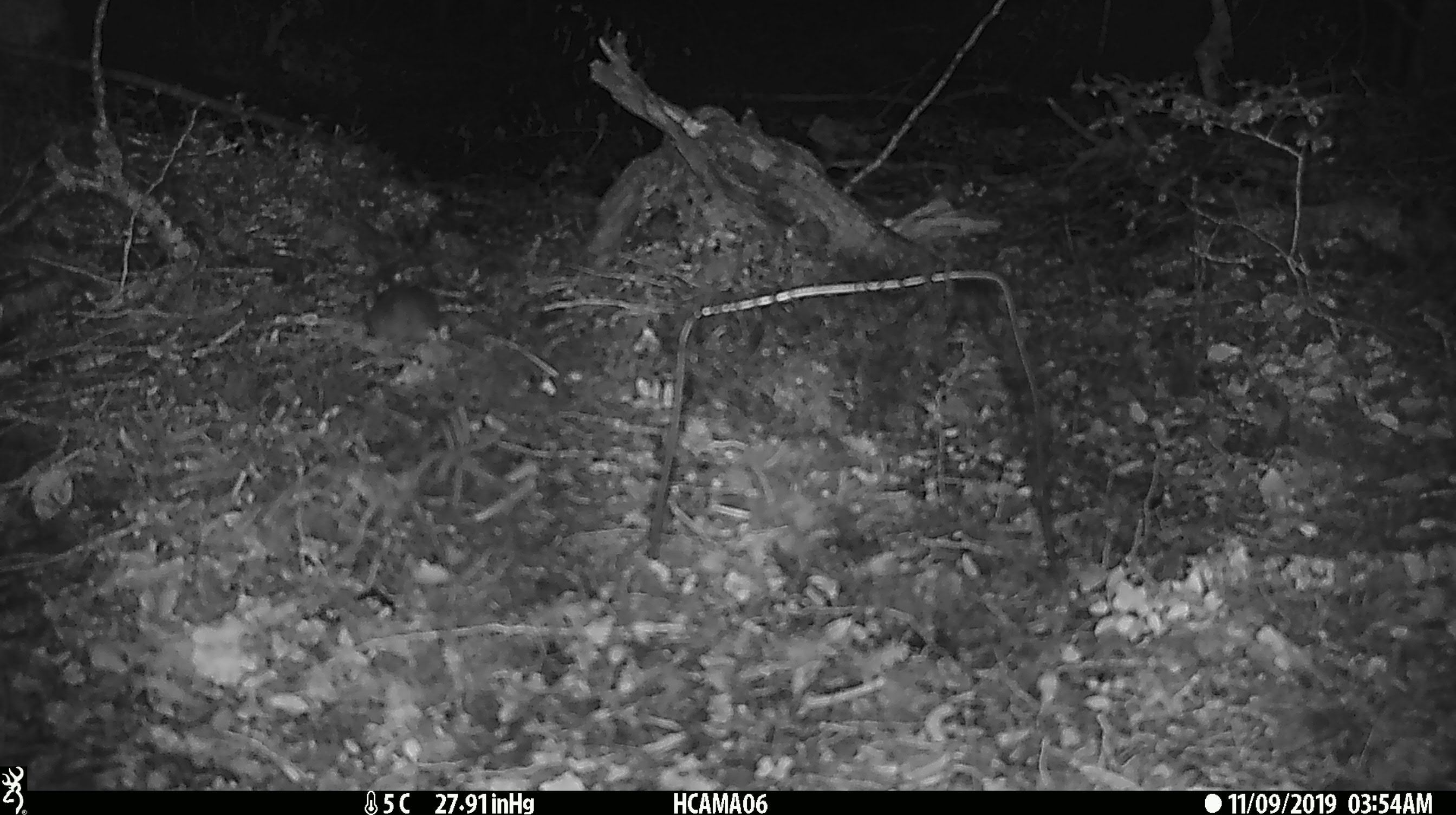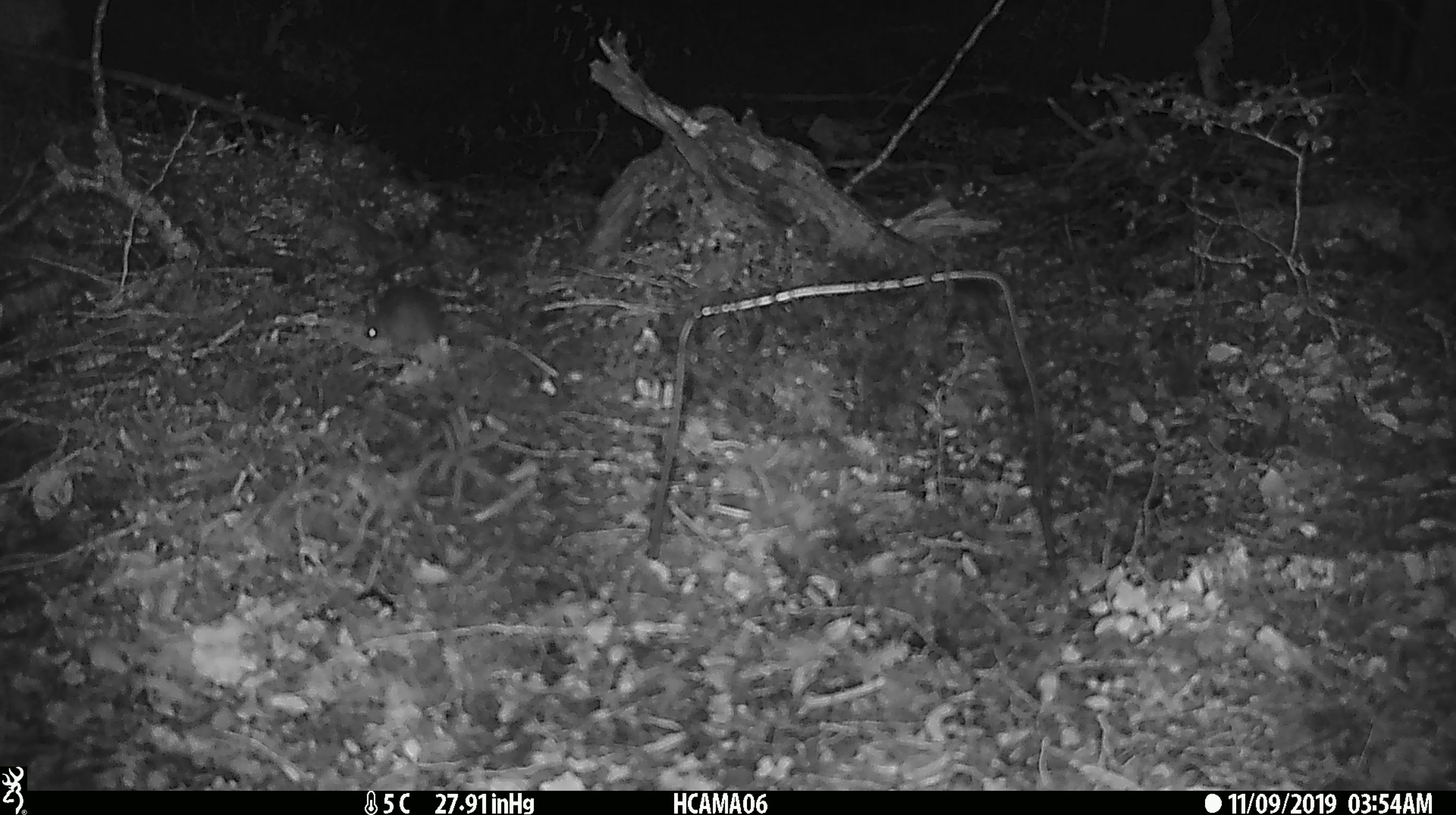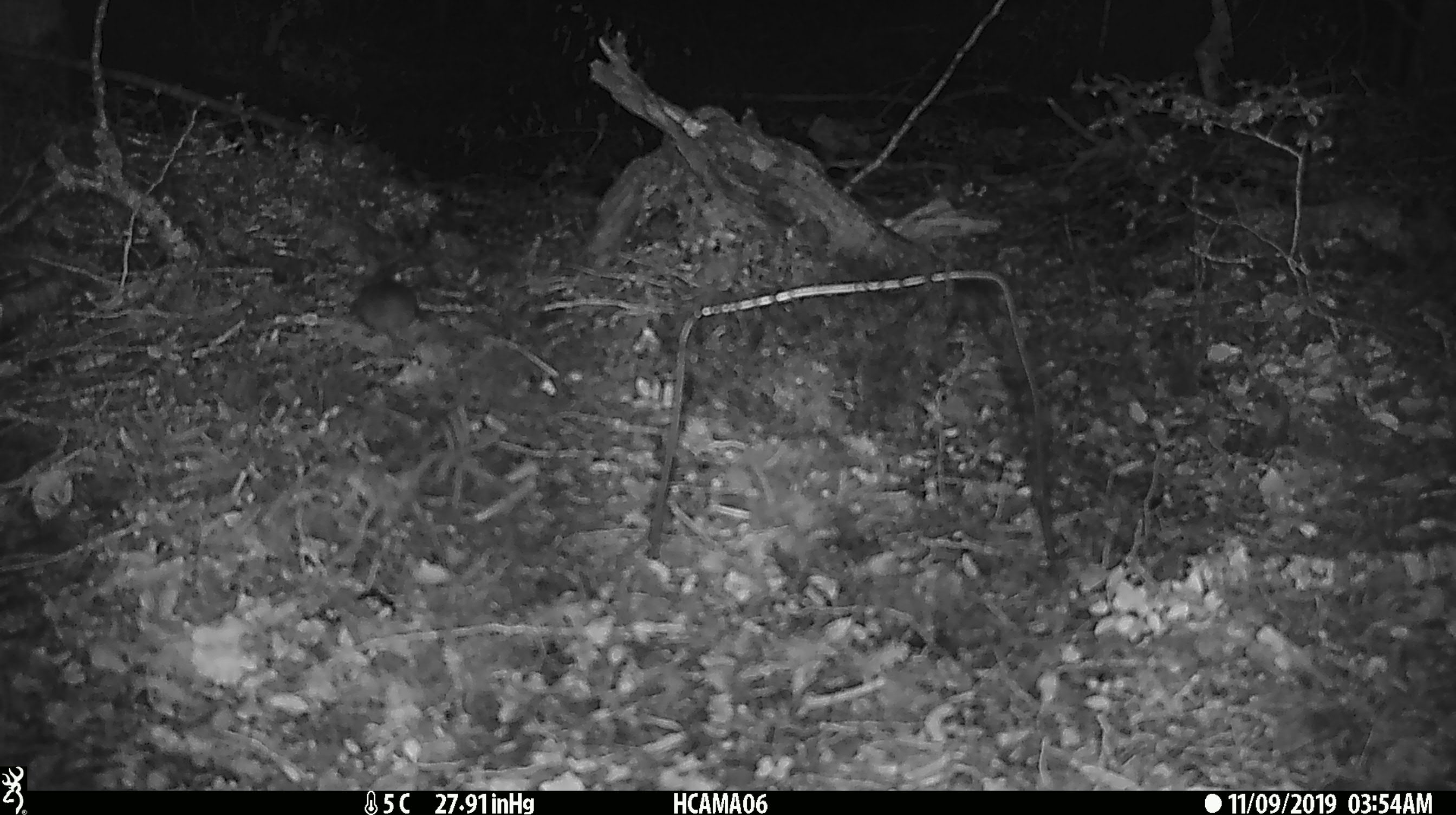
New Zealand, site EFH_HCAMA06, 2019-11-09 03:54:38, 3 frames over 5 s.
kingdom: Animalia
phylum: Chordata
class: Mammalia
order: Rodentia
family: Muridae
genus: Mus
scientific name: Mus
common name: mouse